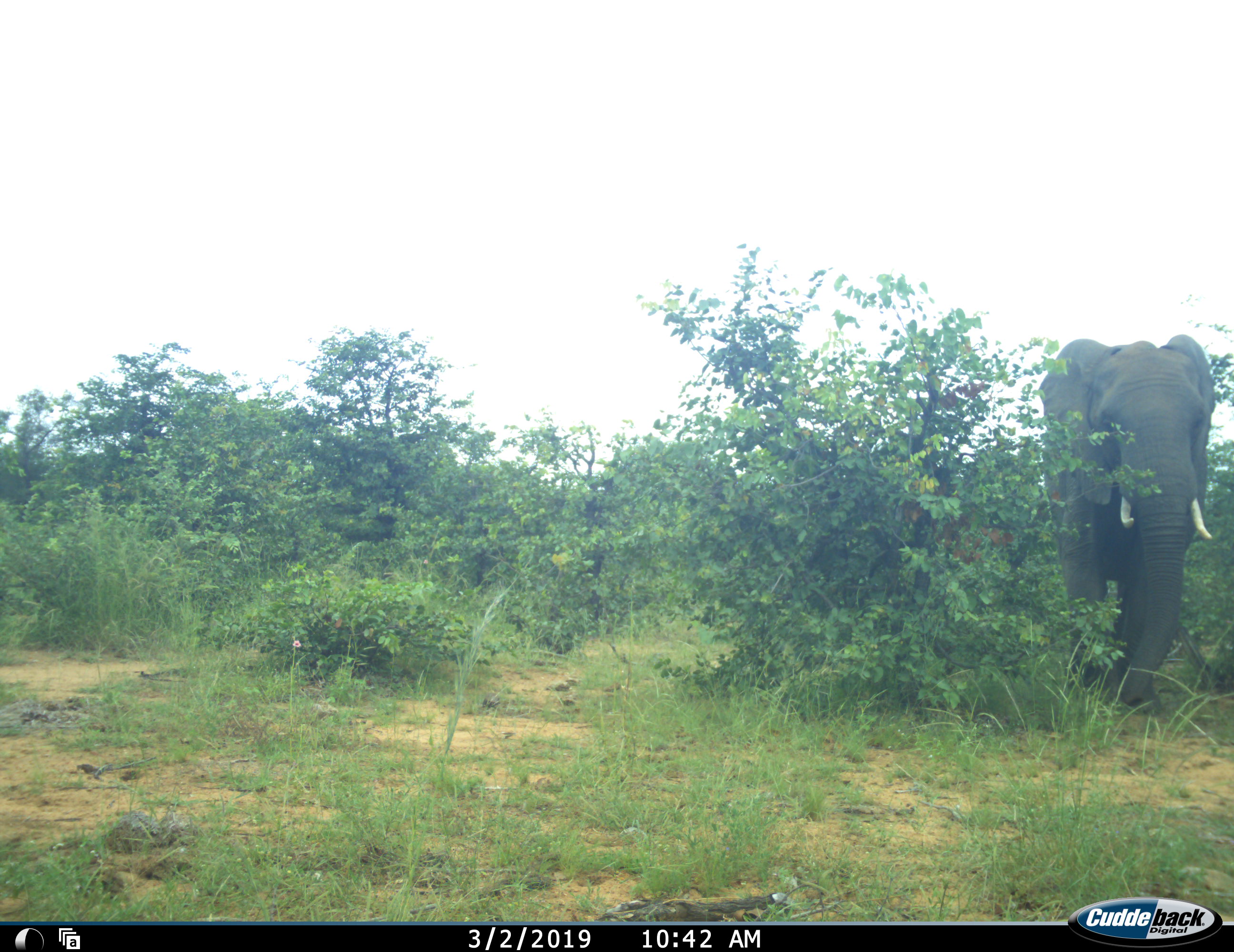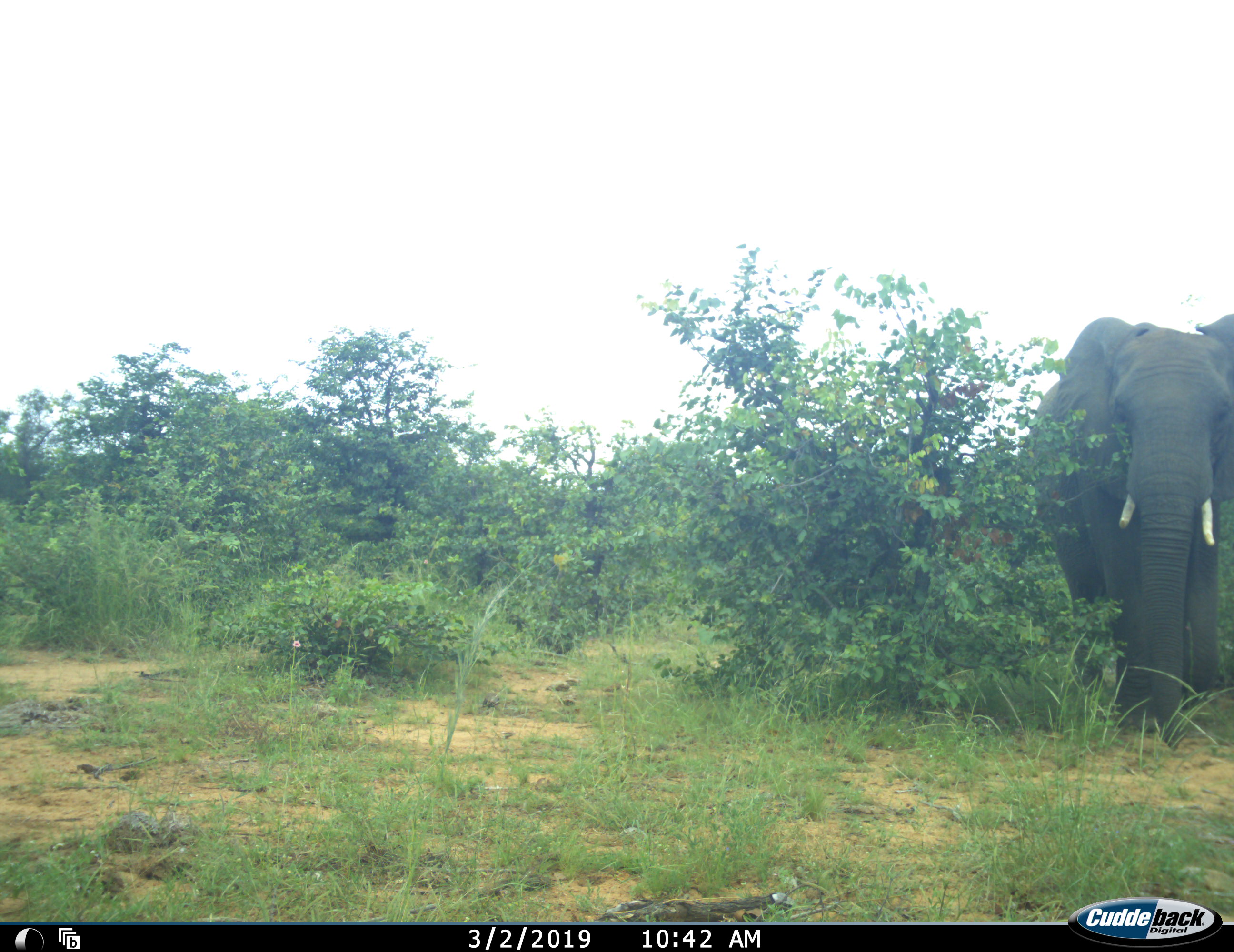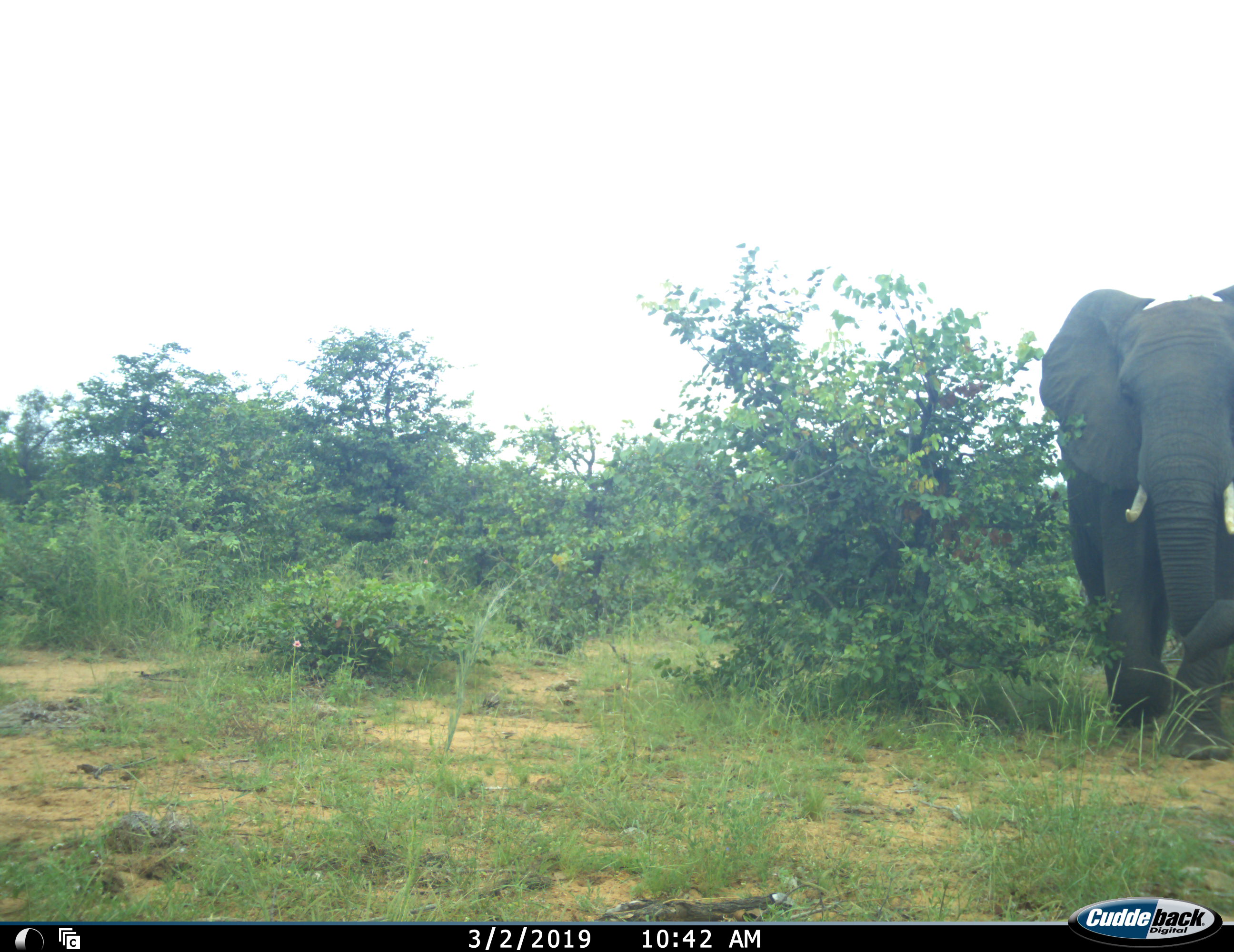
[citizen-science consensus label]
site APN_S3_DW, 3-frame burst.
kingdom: Animalia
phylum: Chordata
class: Mammalia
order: Proboscidea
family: Elephantidae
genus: Loxodonta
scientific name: Loxodonta africana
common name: african bush elephant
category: elephant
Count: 1.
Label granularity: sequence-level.